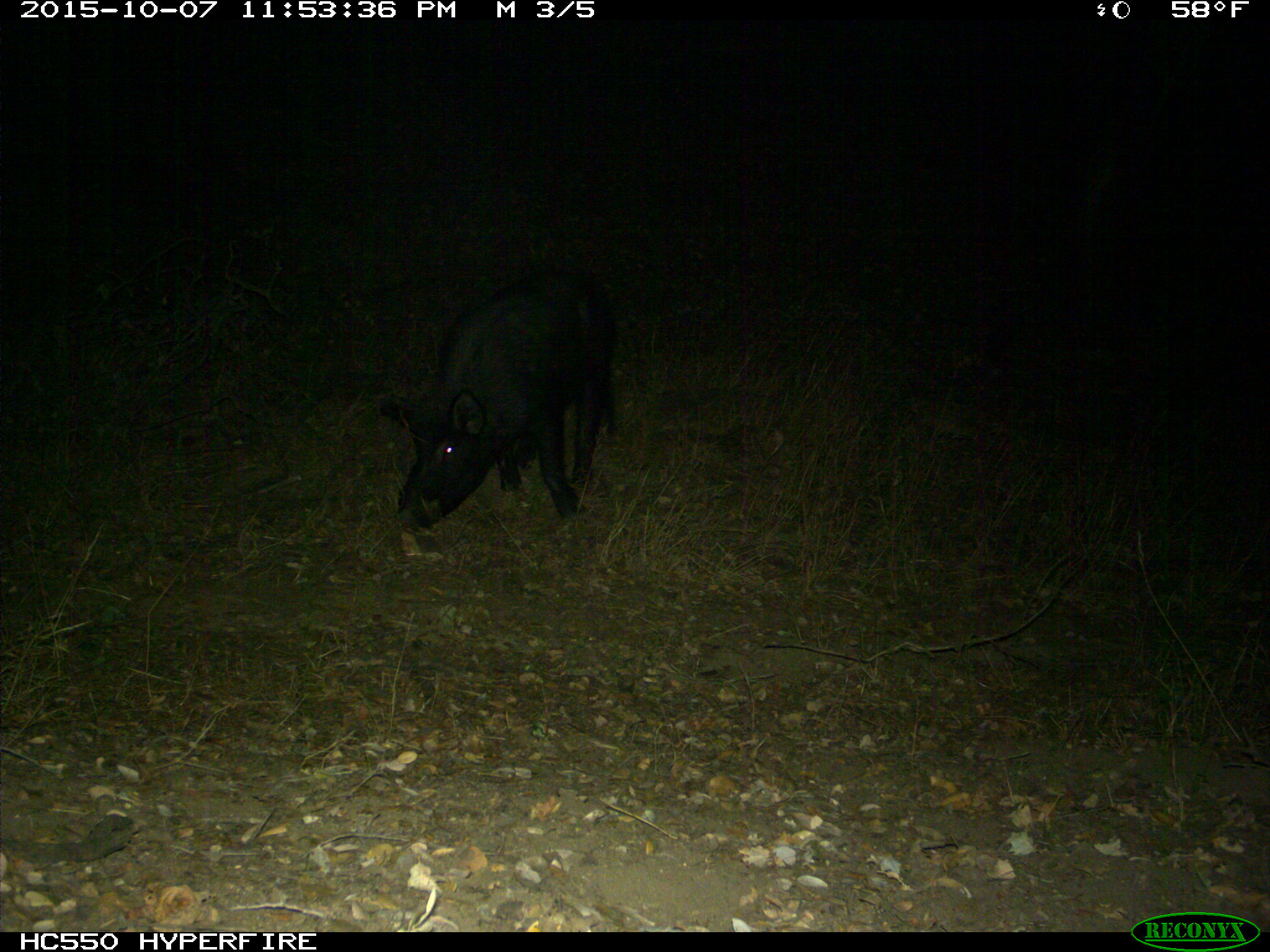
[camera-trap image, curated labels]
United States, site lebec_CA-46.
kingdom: Animalia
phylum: Chordata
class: Mammalia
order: Artiodactyla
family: Suidae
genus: Sus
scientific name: Sus scrofa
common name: wild boar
Sus scrofa (wild boar).